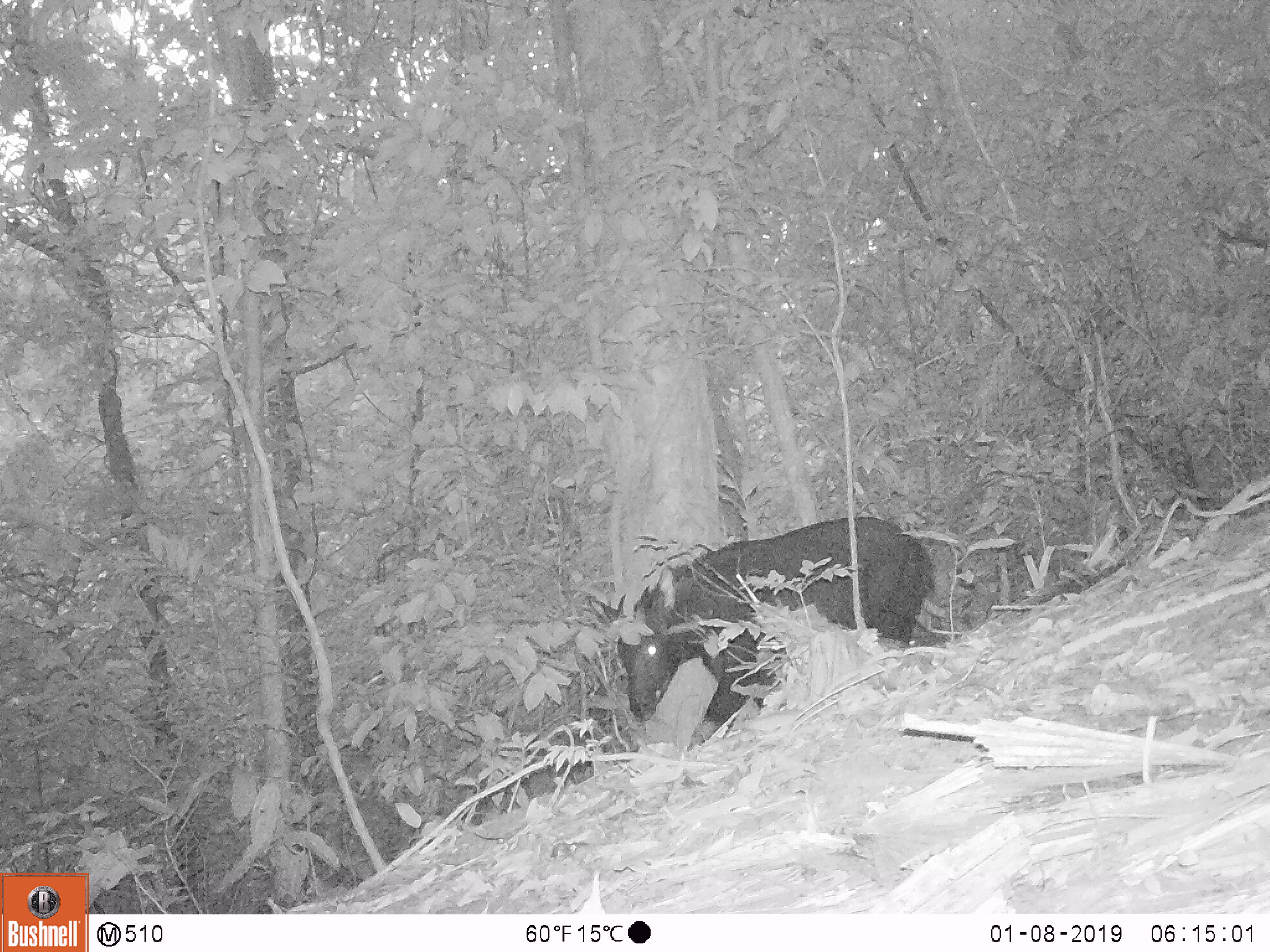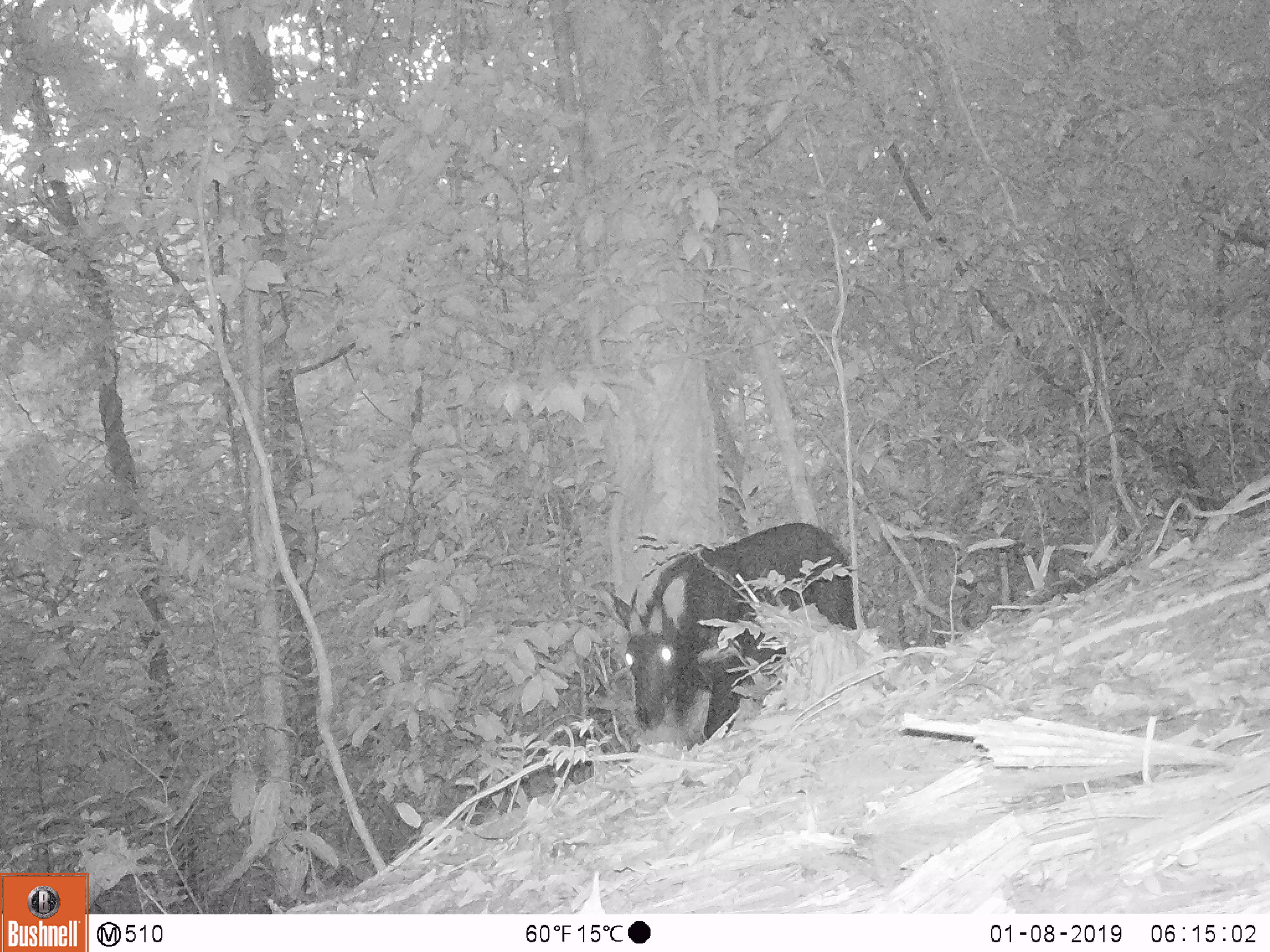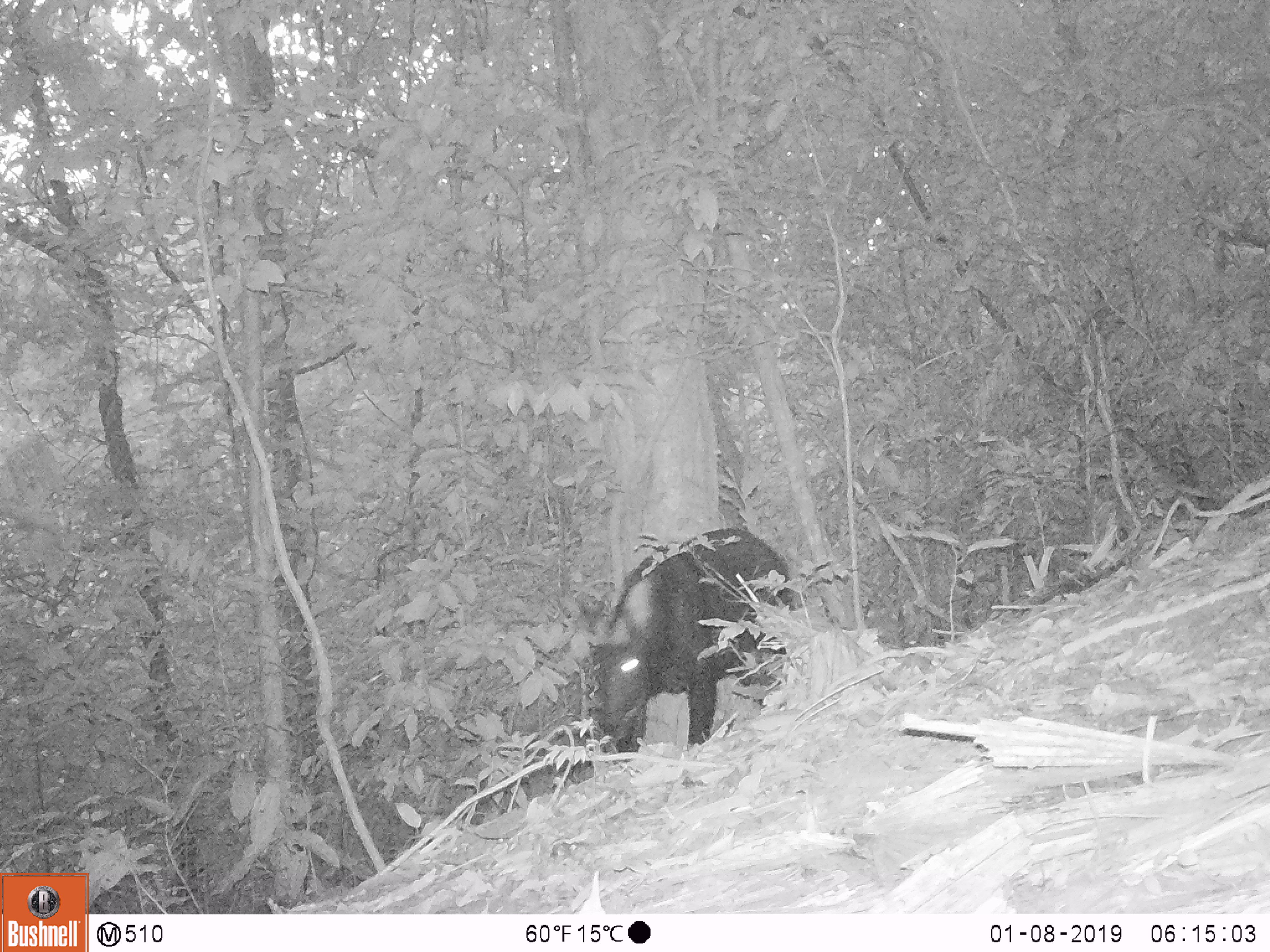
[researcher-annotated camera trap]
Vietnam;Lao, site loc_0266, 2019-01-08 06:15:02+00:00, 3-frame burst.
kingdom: Animalia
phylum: Chordata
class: Mammalia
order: Artiodactyla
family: Bovidae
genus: Capricornis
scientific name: Capricornis sumatraensis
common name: chinese serow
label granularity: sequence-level